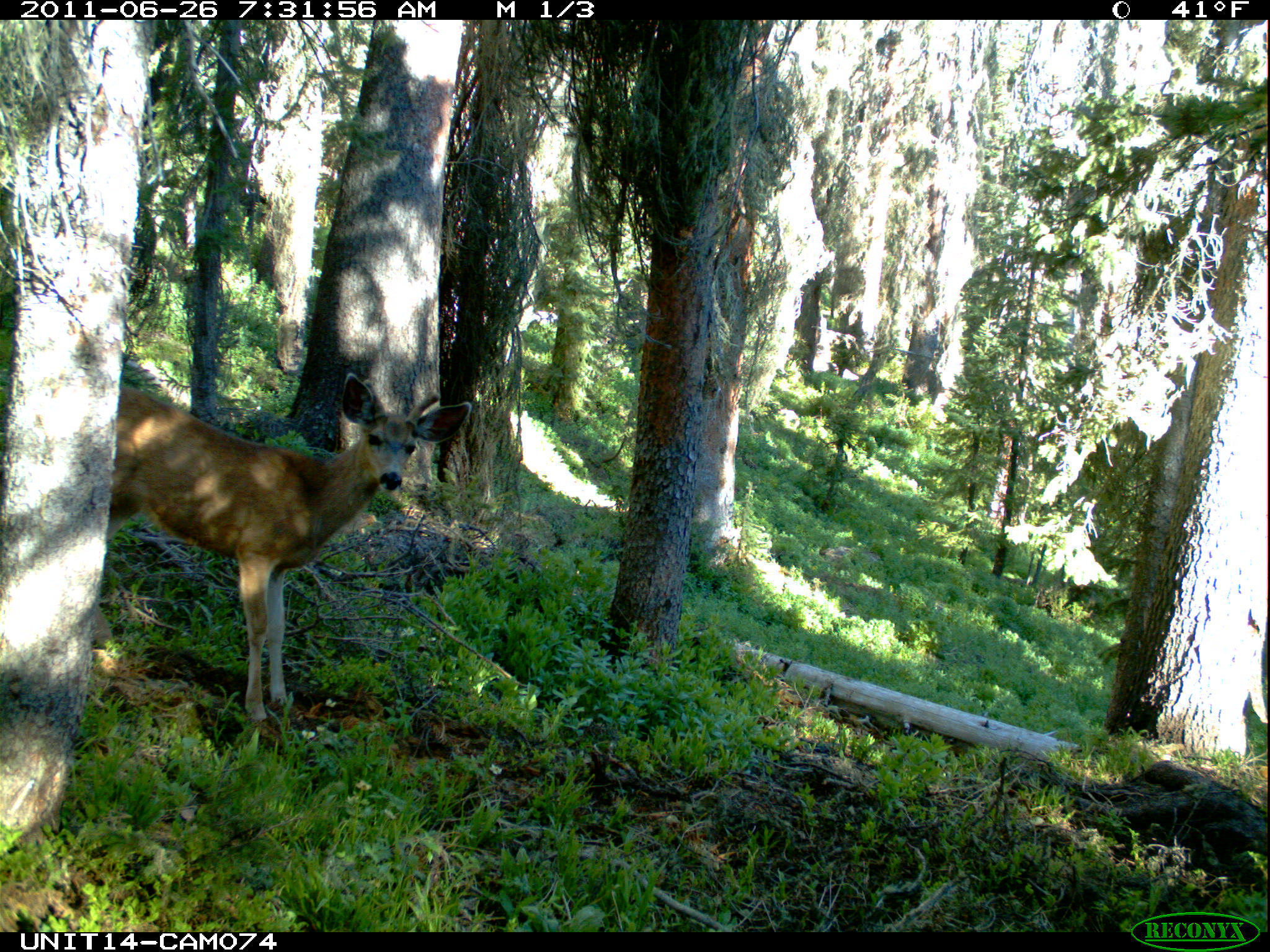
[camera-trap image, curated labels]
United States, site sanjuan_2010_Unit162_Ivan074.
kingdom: Animalia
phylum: Chordata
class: Mammalia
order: Artiodactyla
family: Cervidae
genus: Odocoileus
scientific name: Odocoileus hemionus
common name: mule deer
Odocoileus hemionus (mule deer).